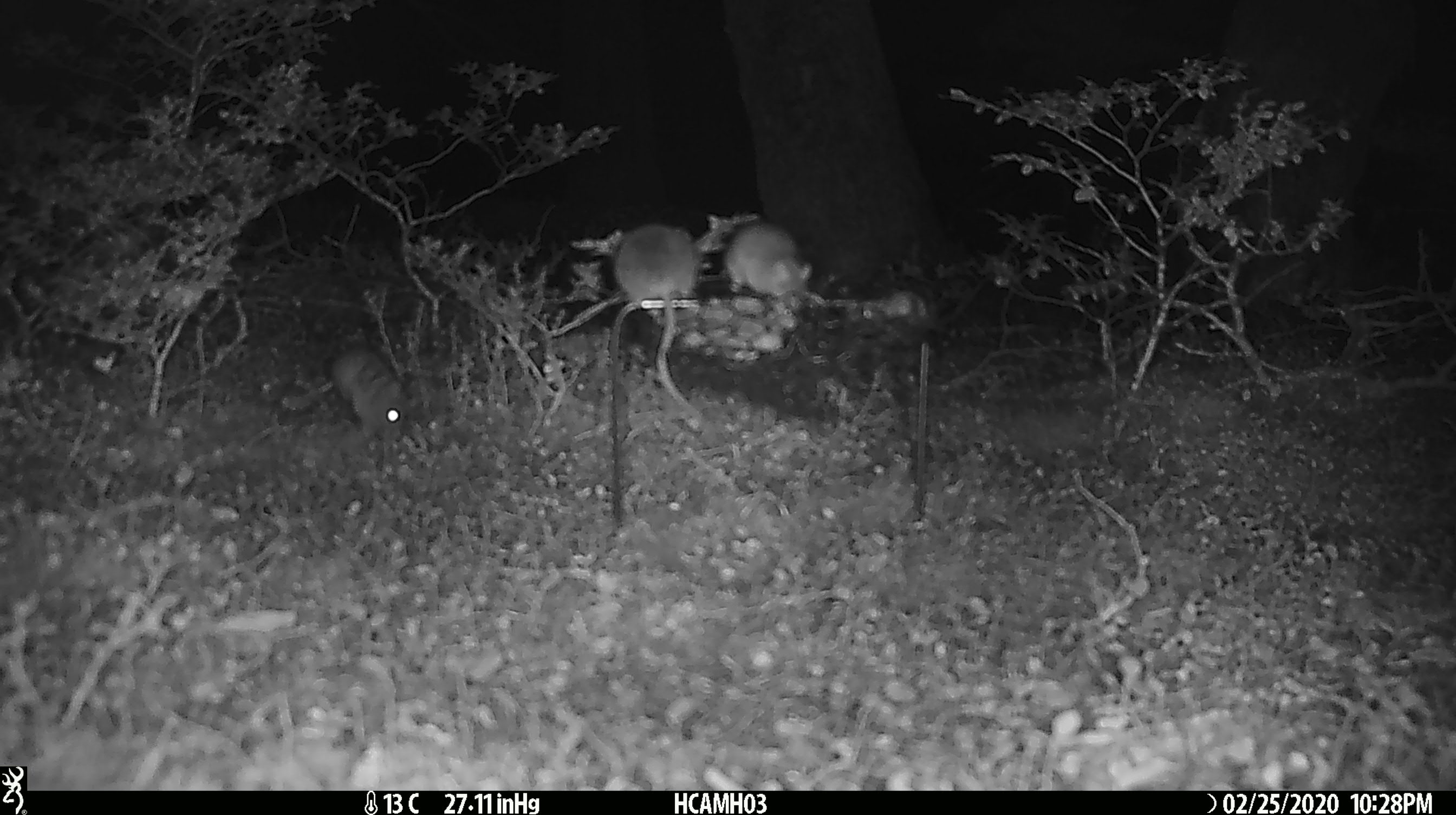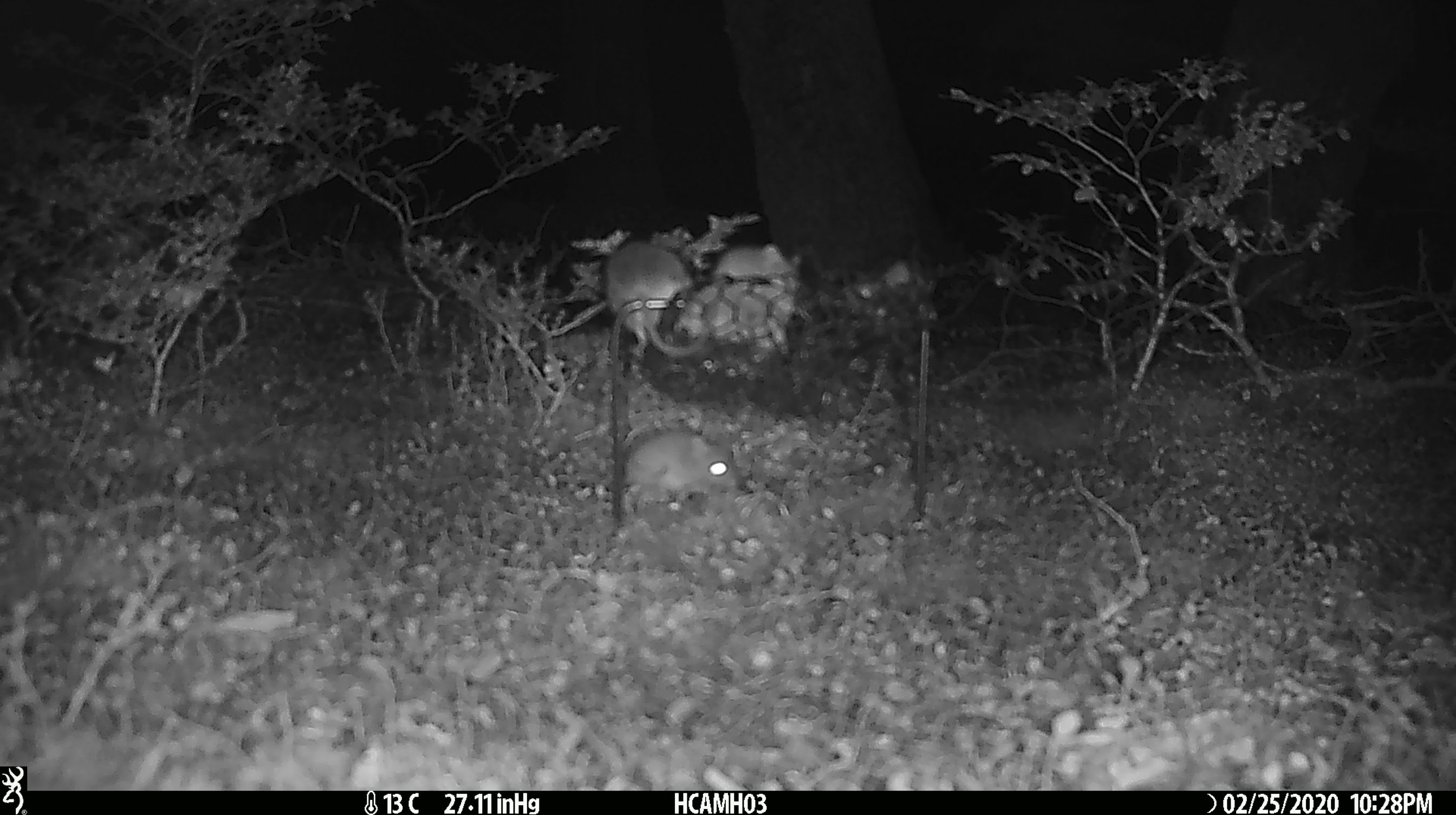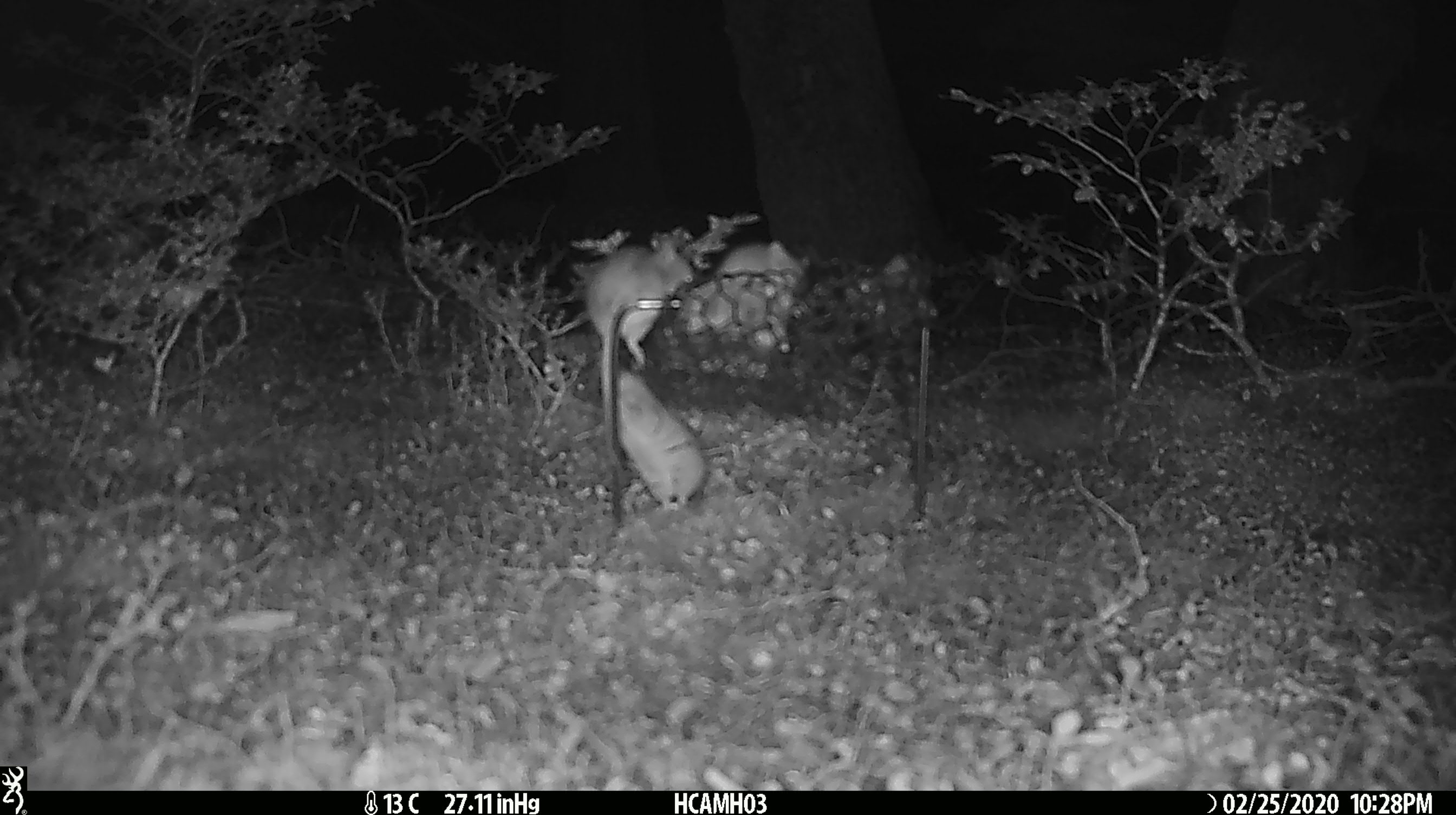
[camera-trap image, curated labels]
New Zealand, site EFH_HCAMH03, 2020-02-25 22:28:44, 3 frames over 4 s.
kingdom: Animalia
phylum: Chordata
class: Mammalia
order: Rodentia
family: Muridae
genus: Mus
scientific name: Mus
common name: mouse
Mouse (Mus).